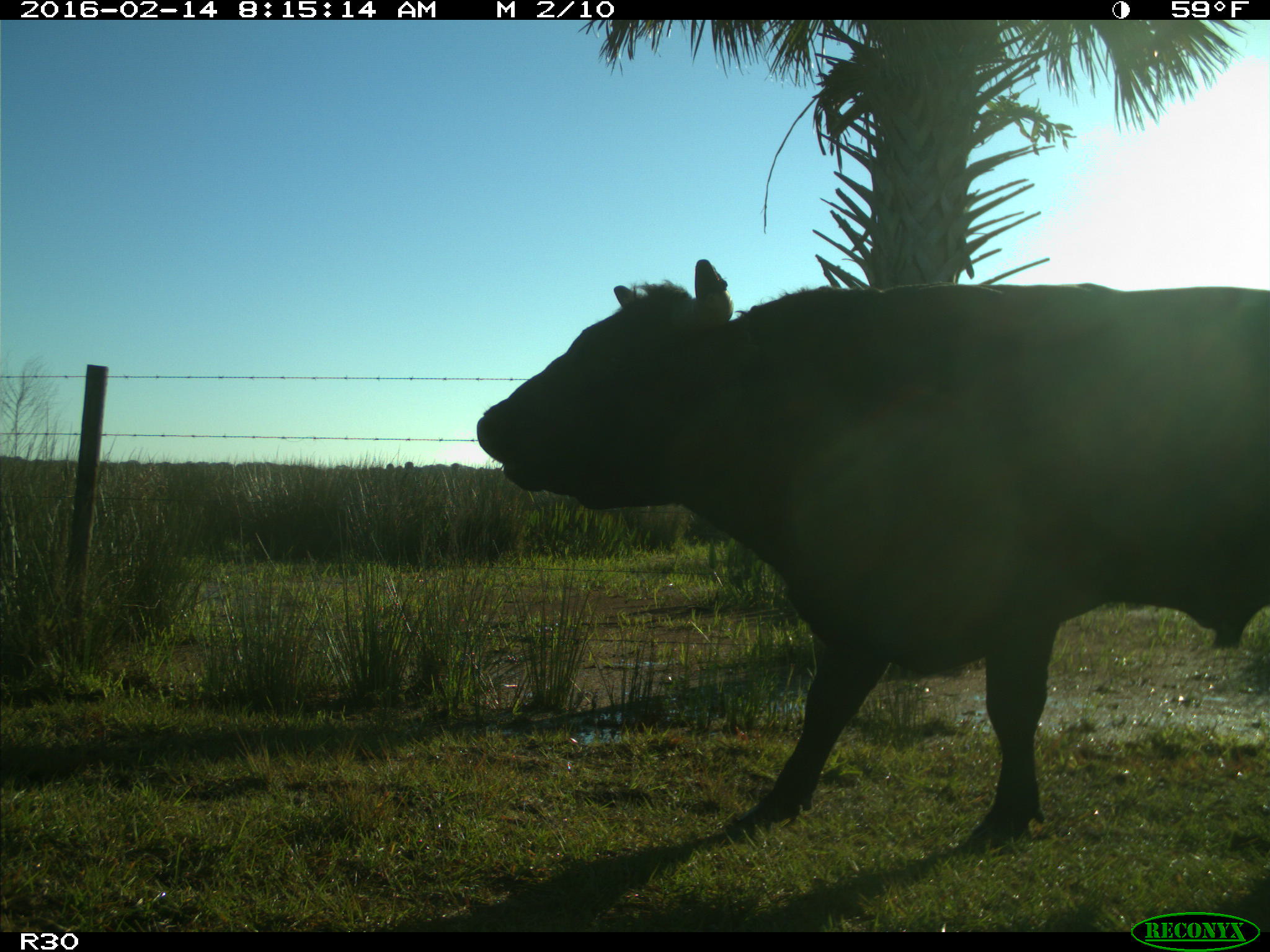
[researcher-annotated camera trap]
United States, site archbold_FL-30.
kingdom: Animalia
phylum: Chordata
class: Mammalia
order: Artiodactyla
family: Bovidae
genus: Bos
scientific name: Bos taurus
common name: domestic cow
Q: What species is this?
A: Bos taurus (domestic cow).